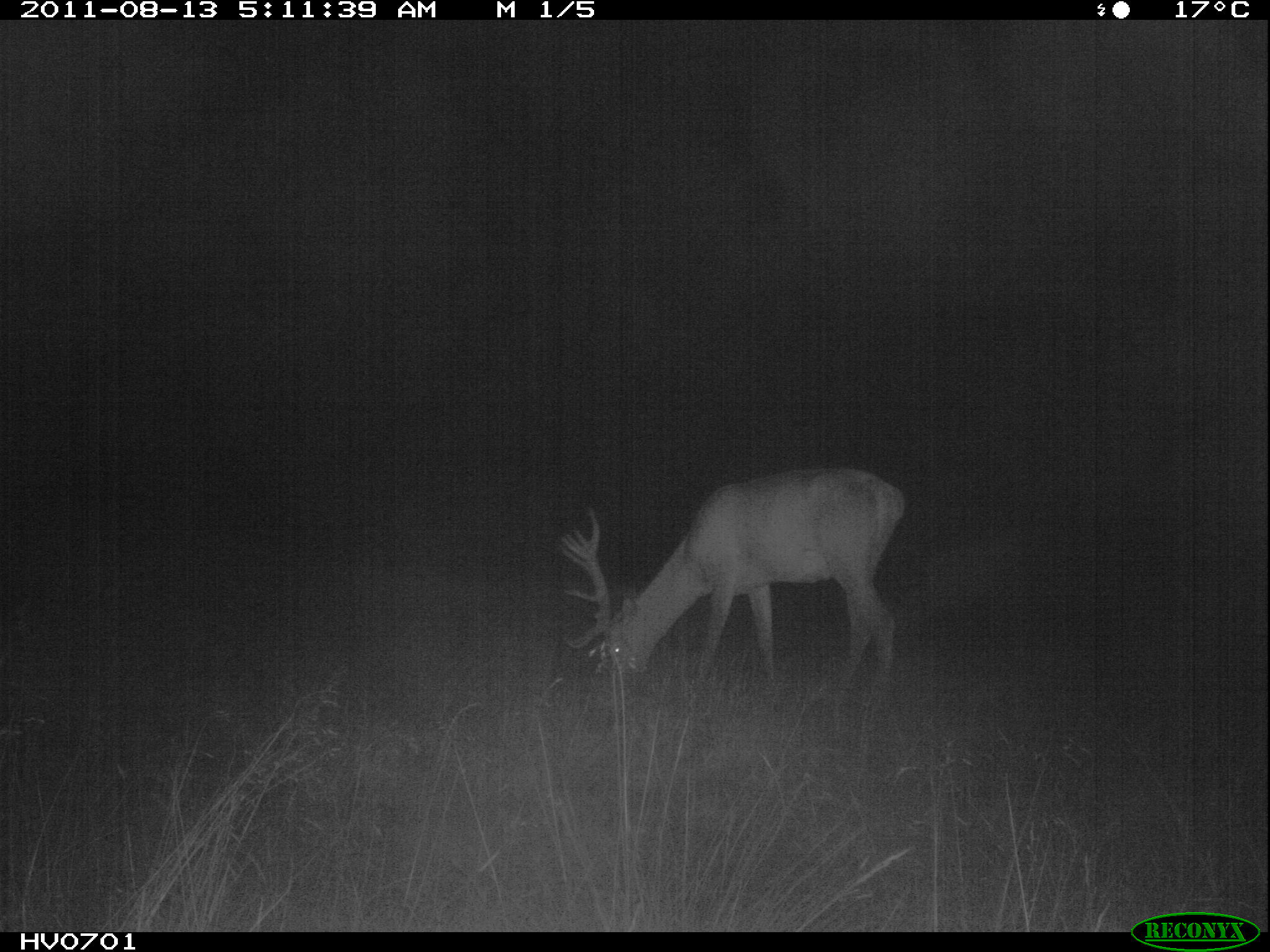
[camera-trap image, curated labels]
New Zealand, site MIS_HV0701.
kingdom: Animalia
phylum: Chordata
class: Mammalia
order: Artiodactyla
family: Cervidae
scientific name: Cervidae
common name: deer